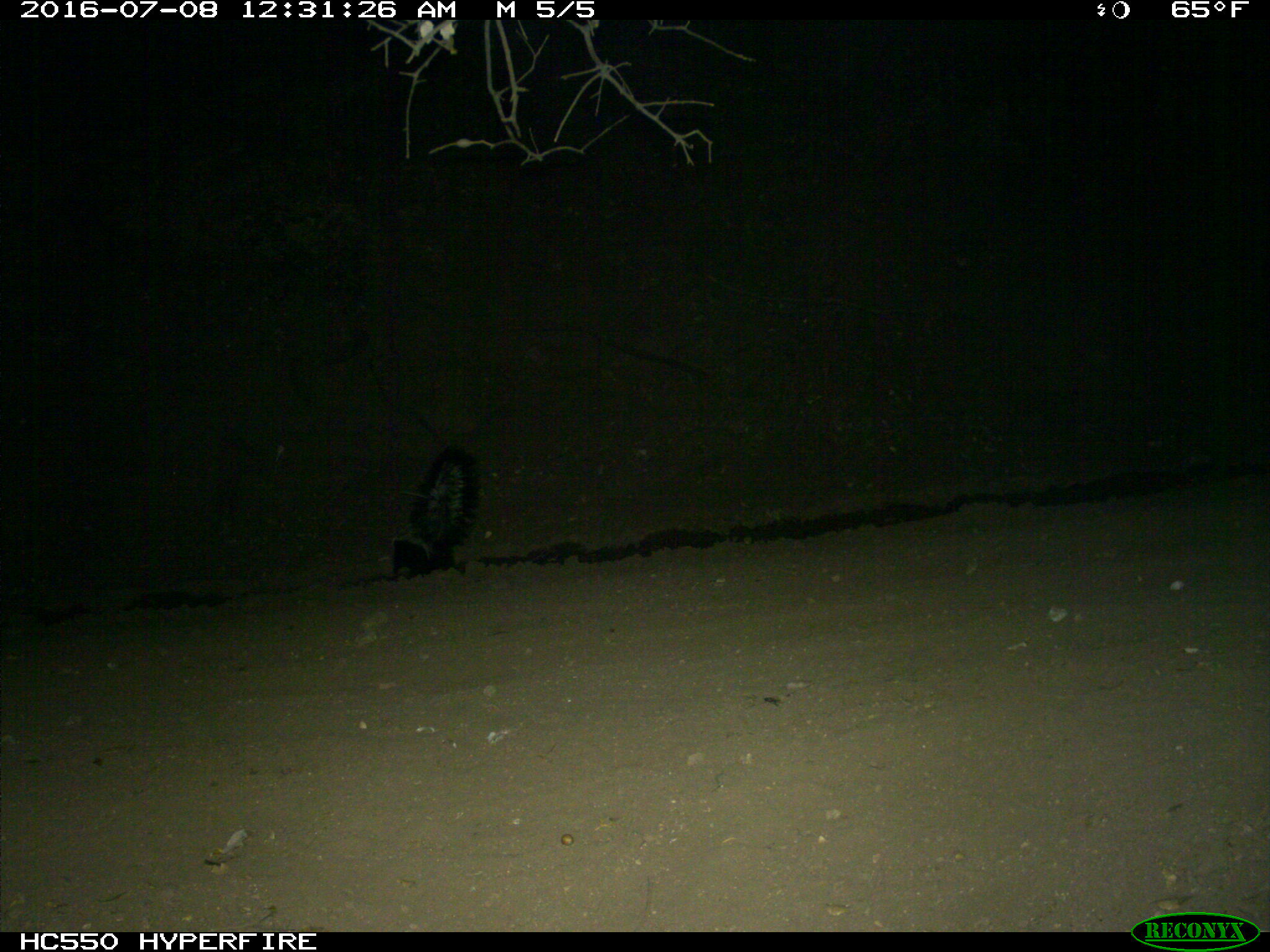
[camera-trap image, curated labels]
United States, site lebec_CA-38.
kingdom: Animalia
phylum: Chordata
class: Mammalia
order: Carnivora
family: Mephitidae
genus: Mephitis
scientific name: Mephitis mephitis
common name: striped skunk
Mephitis mephitis (striped skunk).